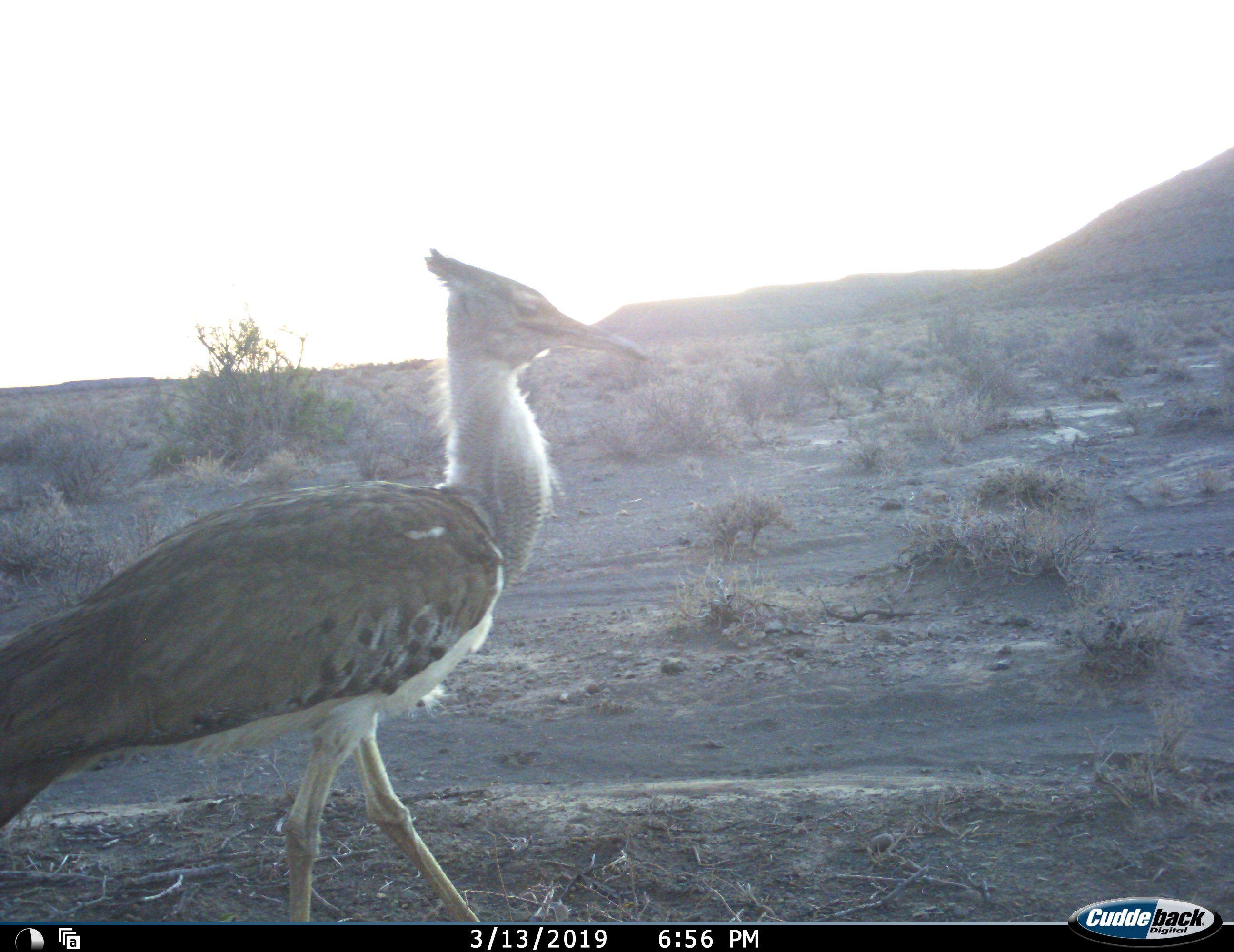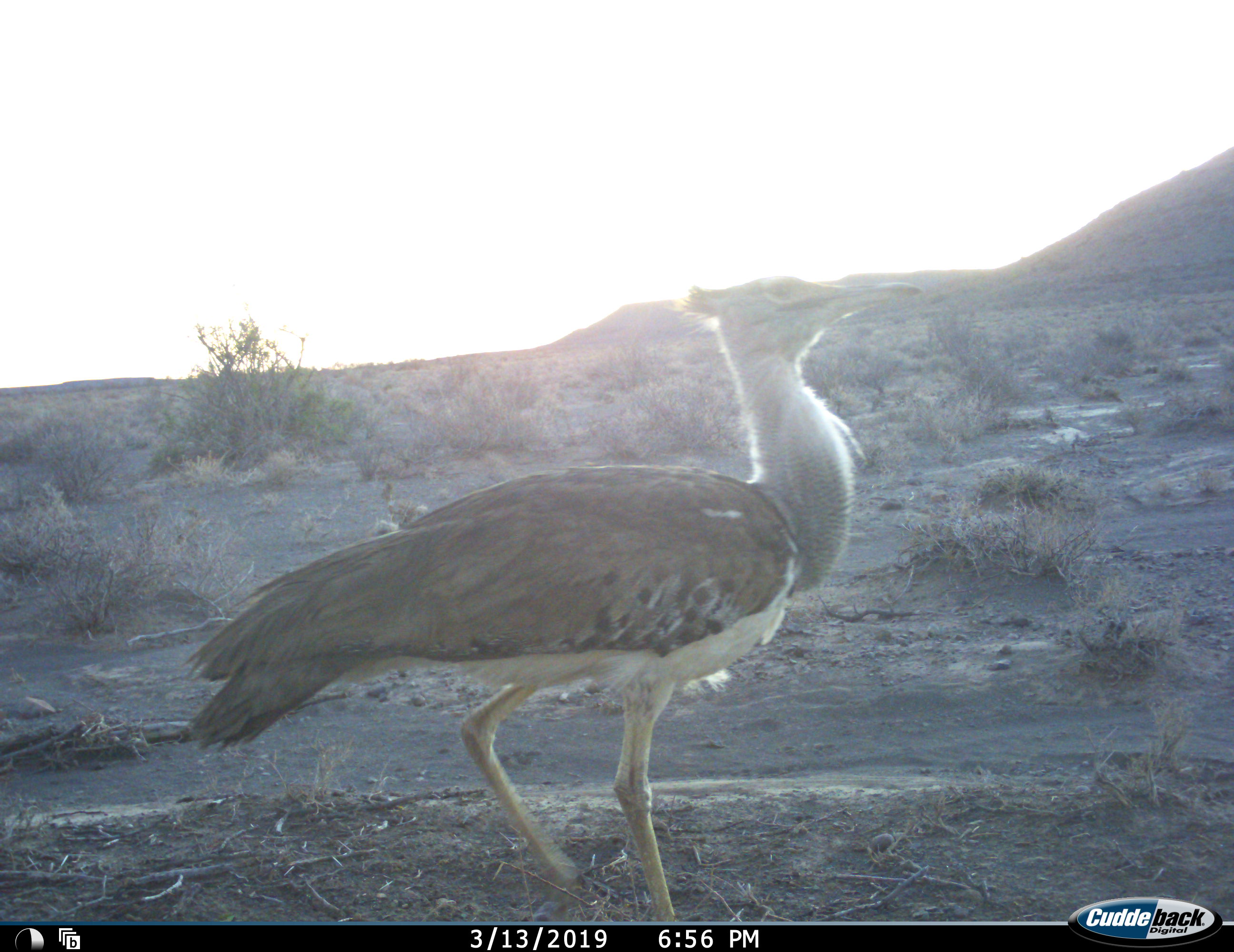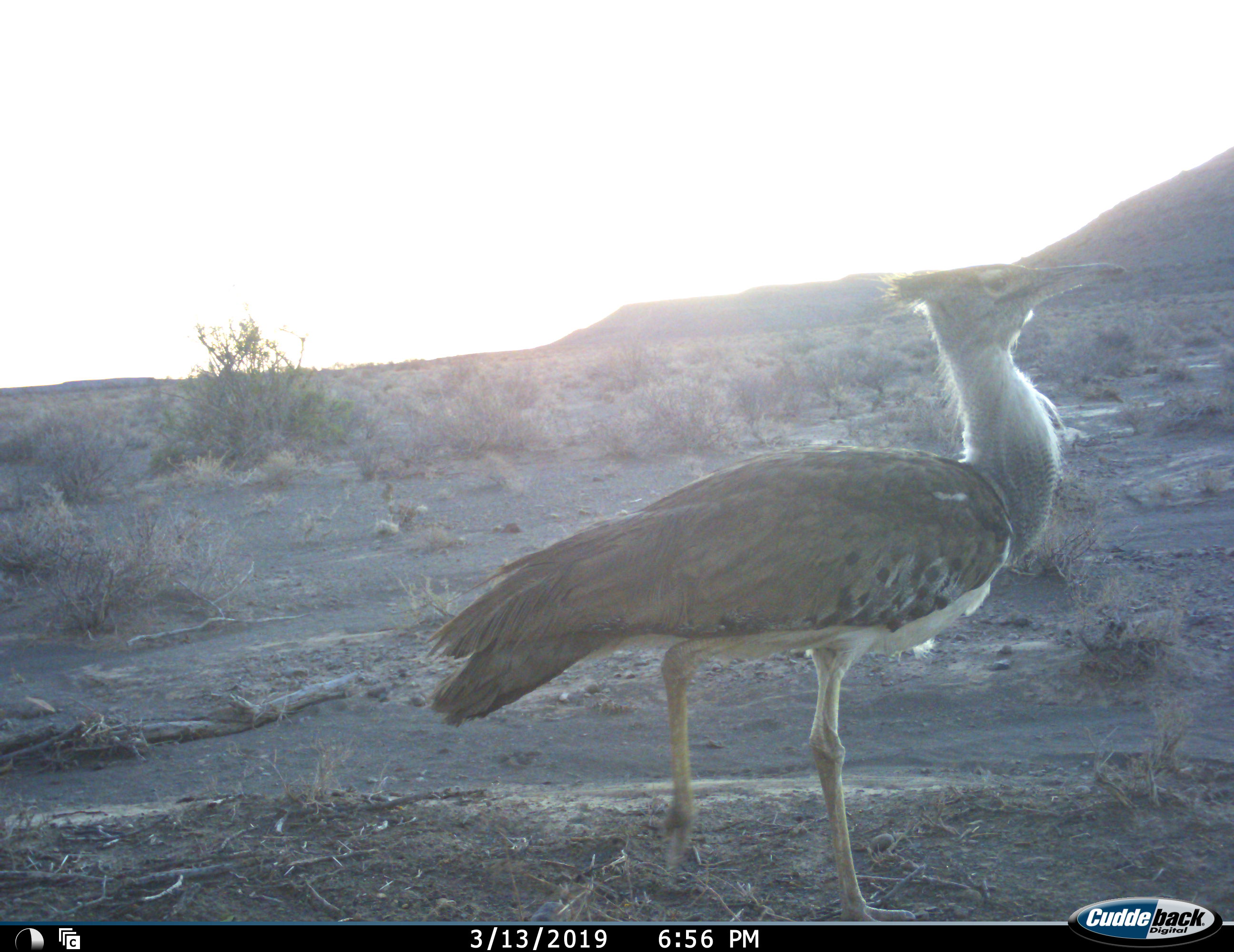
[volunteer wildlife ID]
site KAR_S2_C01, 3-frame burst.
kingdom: Animalia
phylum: Chordata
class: Aves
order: Otidiformes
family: Otididae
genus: Ardeotis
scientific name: Ardeotis kori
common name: kori bustard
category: bustardkori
Bustardkori (kori bustard) (Ardeotis kori), count 1. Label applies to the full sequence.